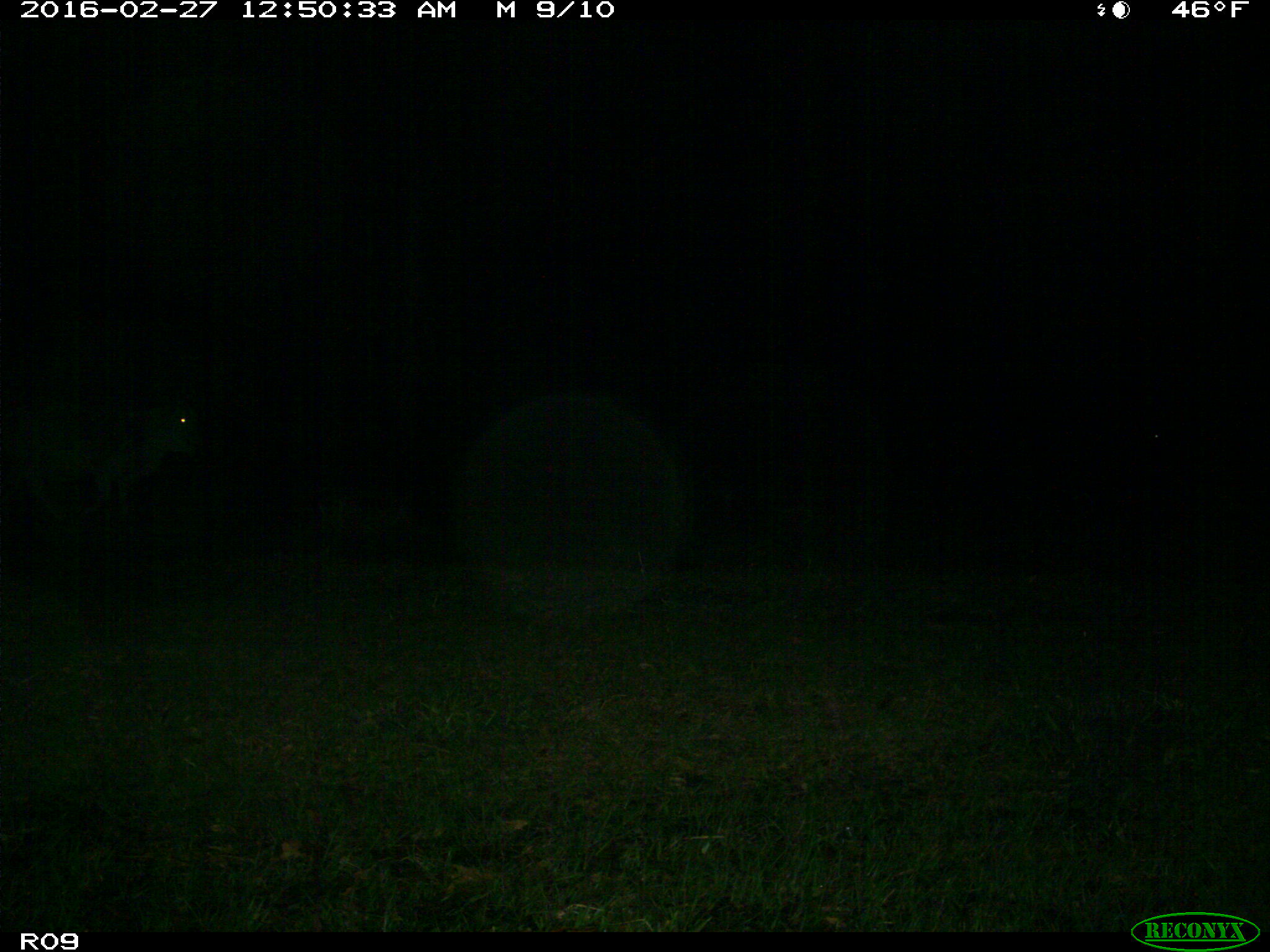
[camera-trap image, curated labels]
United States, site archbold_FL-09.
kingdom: Animalia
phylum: Chordata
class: Mammalia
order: Artiodactyla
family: Bovidae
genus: Bos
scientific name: Bos taurus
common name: domestic cow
Bos taurus (domestic cow).